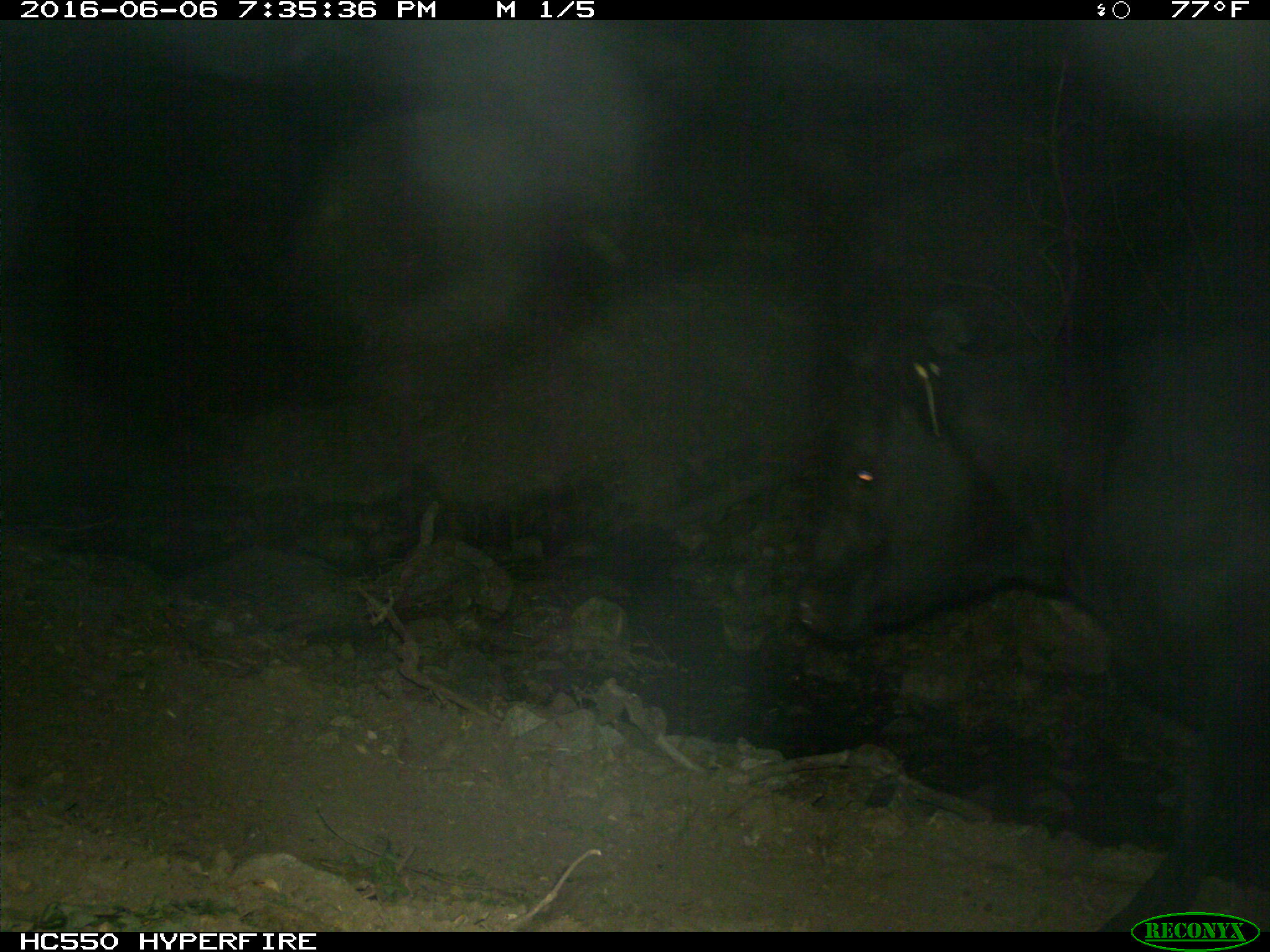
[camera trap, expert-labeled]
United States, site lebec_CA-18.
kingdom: Animalia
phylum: Chordata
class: Mammalia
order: Artiodactyla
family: Bovidae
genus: Bos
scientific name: Bos taurus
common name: domestic cow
Bos taurus (domestic cow).